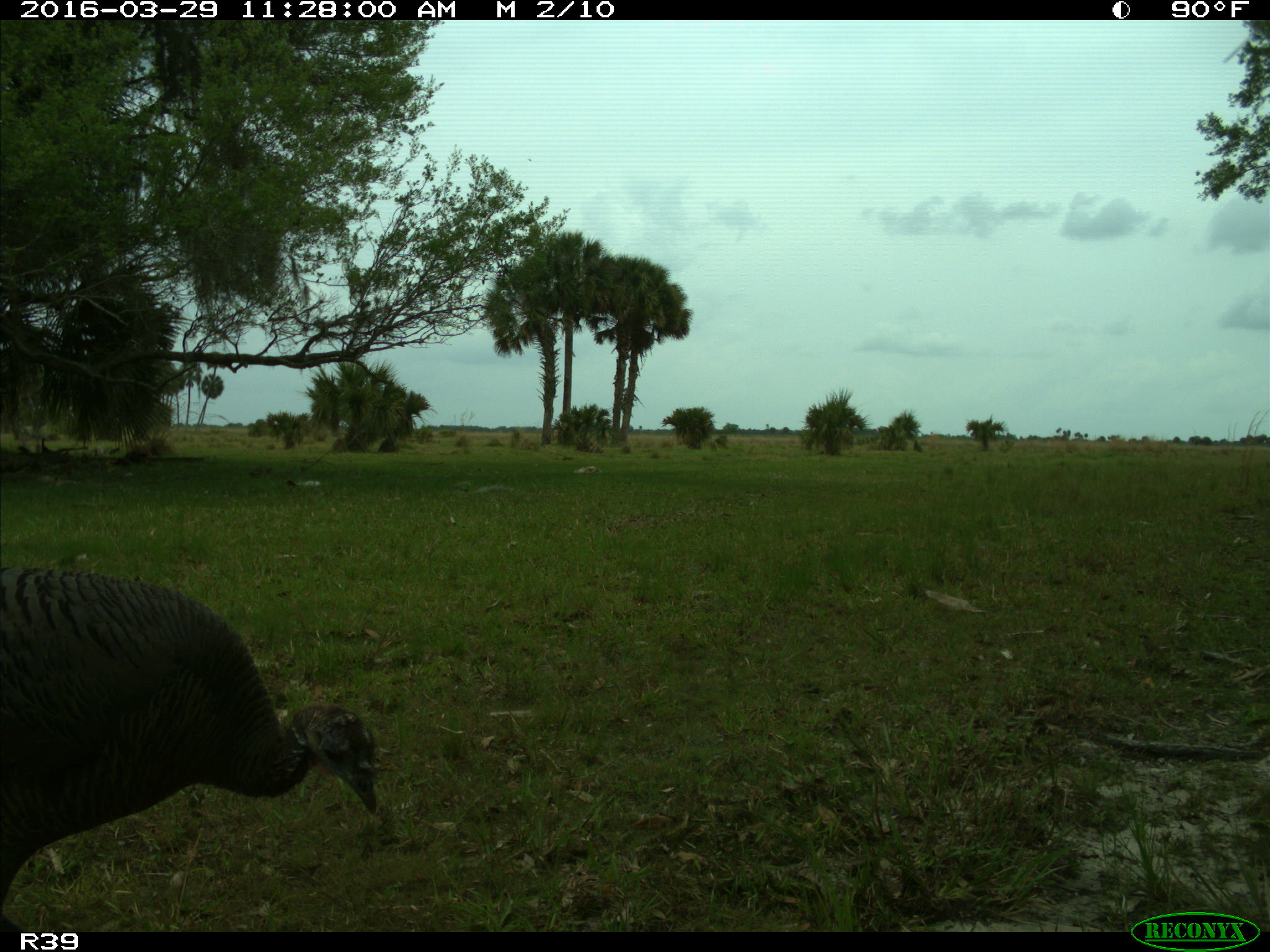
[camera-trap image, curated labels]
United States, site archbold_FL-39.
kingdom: Animalia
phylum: Chordata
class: Aves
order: Galliformes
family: Phasianidae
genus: Meleagris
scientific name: Meleagris gallopavo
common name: wild turkey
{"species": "Meleagris gallopavo (wild turkey)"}